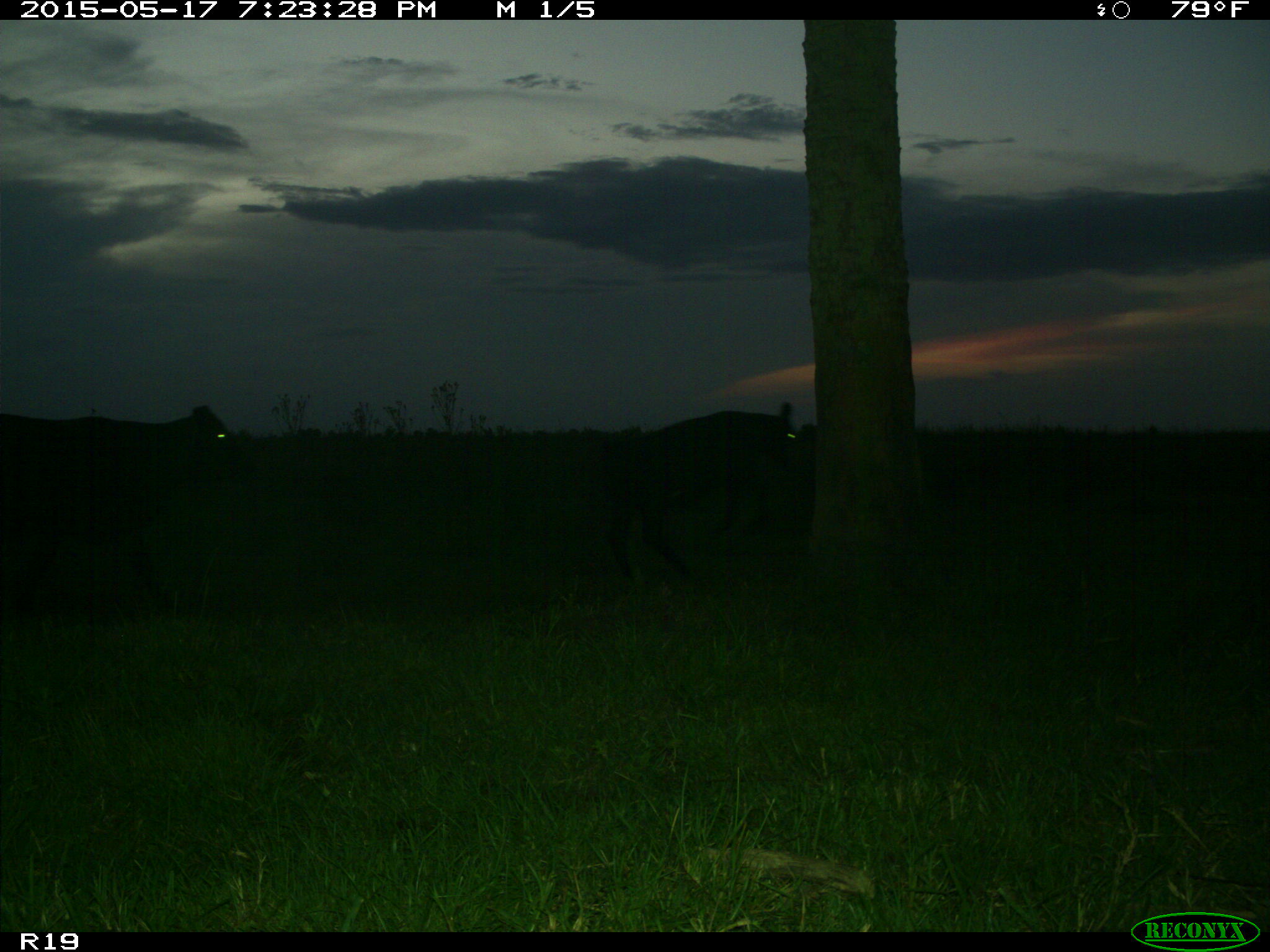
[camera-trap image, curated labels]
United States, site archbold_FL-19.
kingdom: Animalia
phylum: Chordata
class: Mammalia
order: Artiodactyla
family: Bovidae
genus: Bos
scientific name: Bos taurus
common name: domestic cow